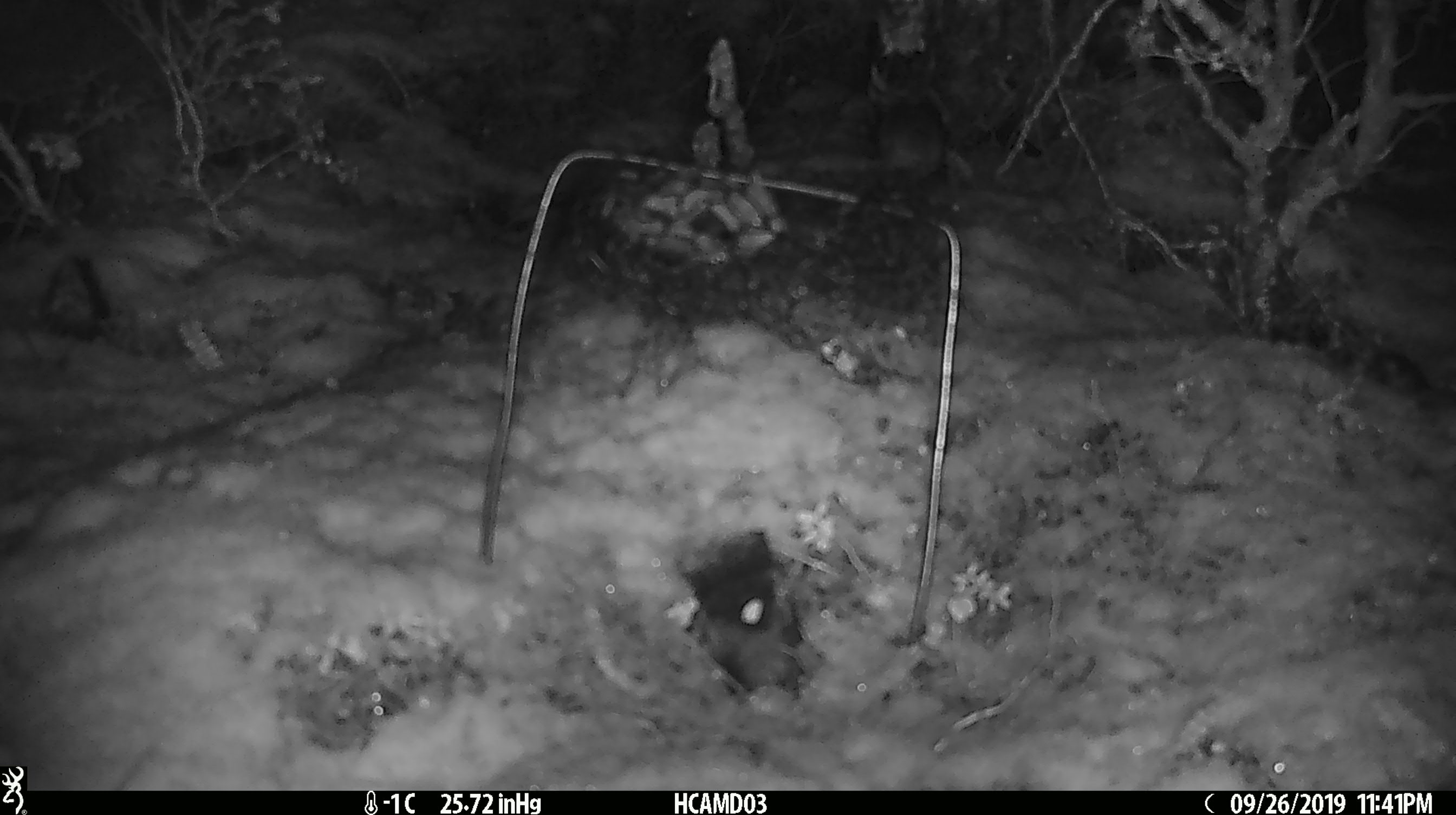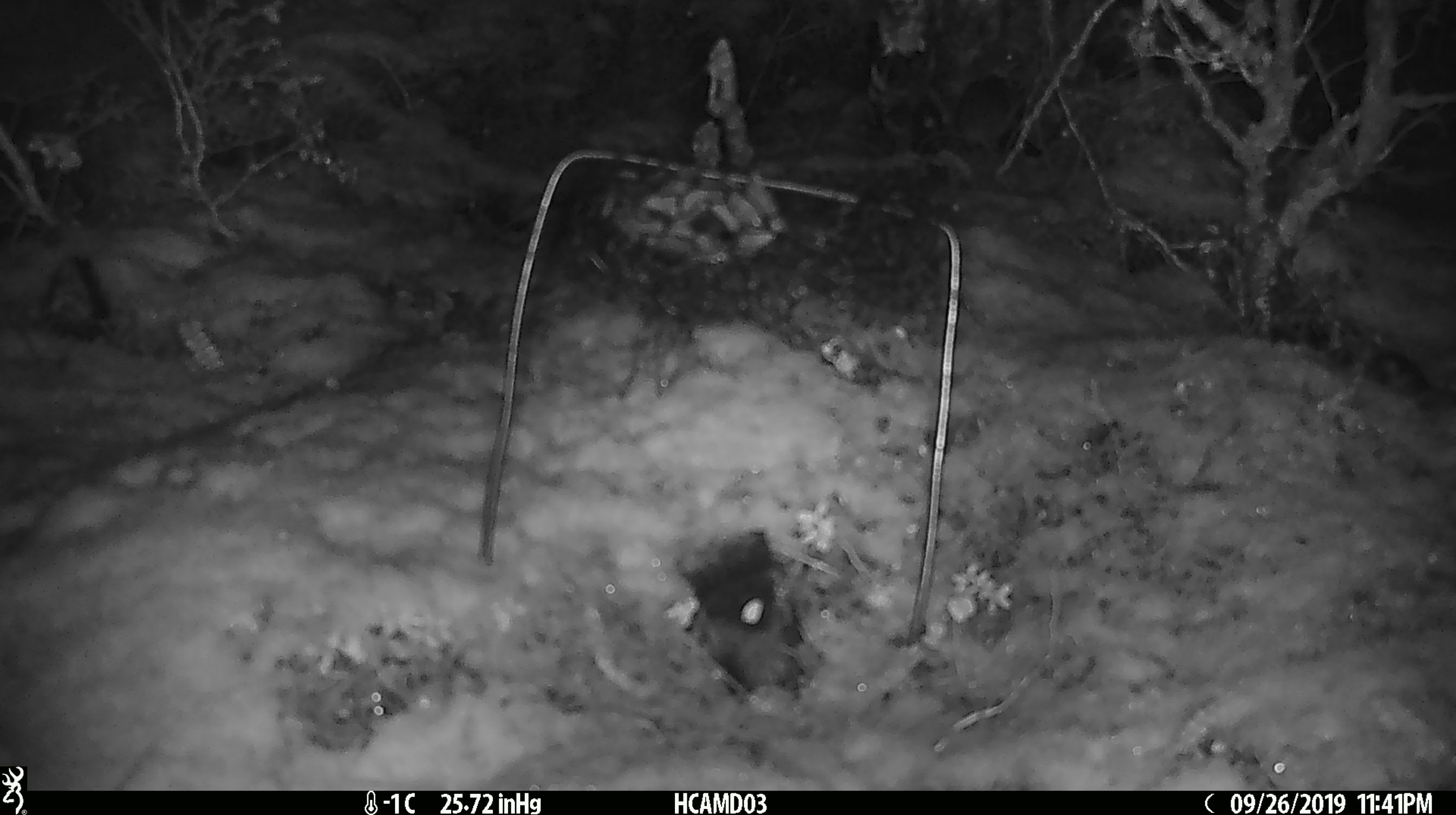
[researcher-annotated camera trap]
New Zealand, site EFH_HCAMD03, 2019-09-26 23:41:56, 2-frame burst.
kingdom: Animalia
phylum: Chordata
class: Mammalia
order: Rodentia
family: Muridae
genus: Mus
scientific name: Mus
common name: mouse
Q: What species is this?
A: Mouse (Mus).